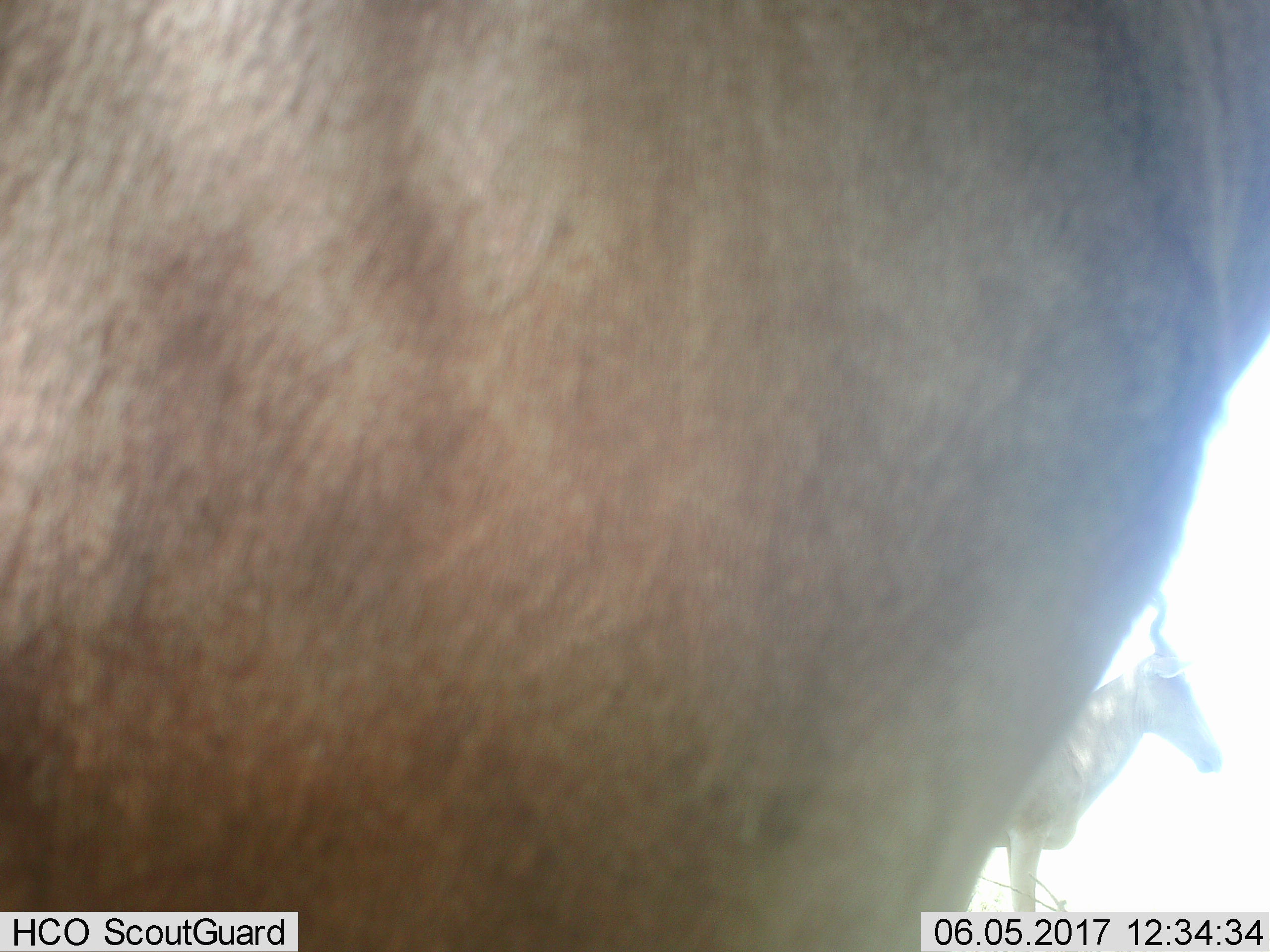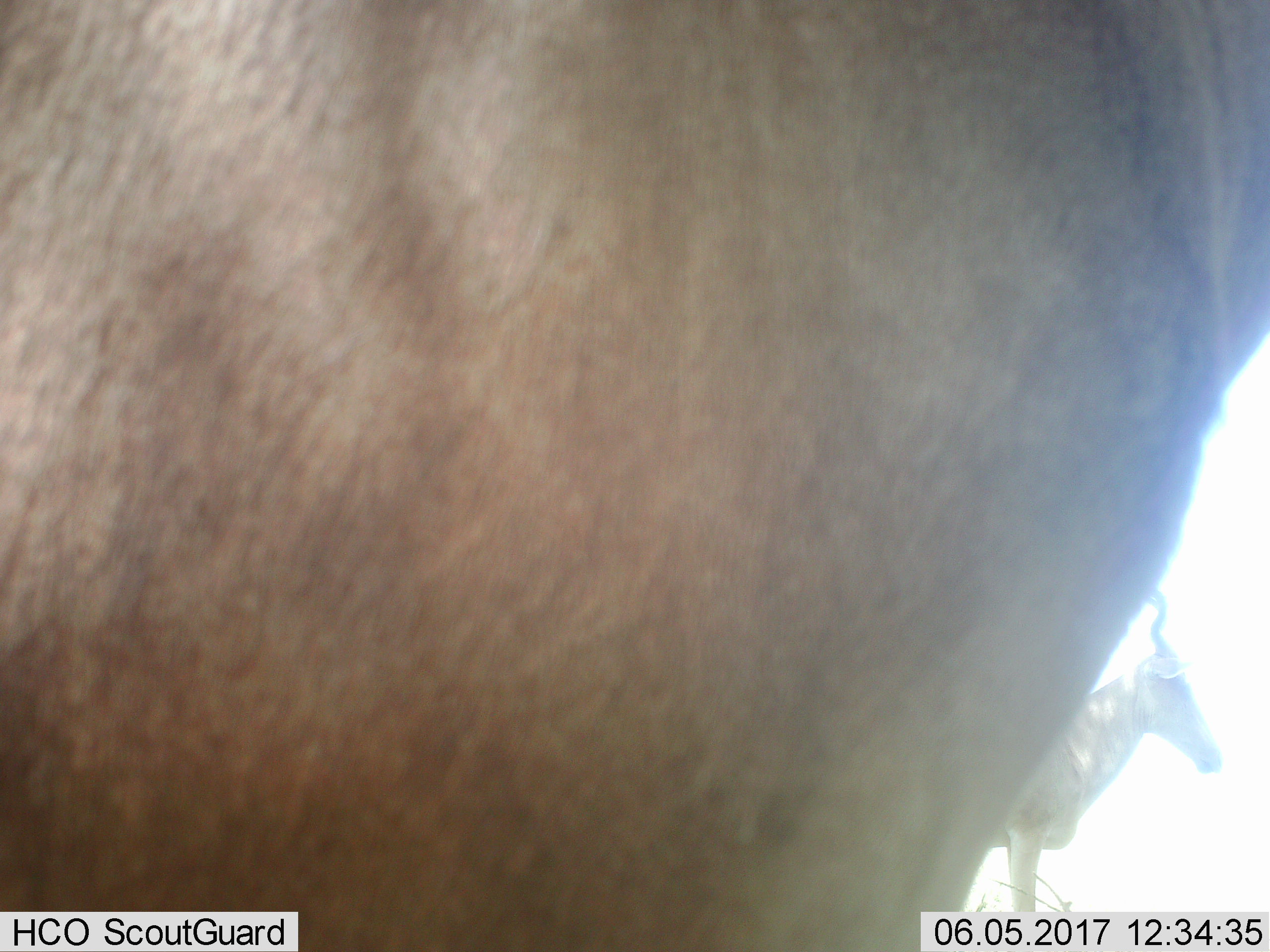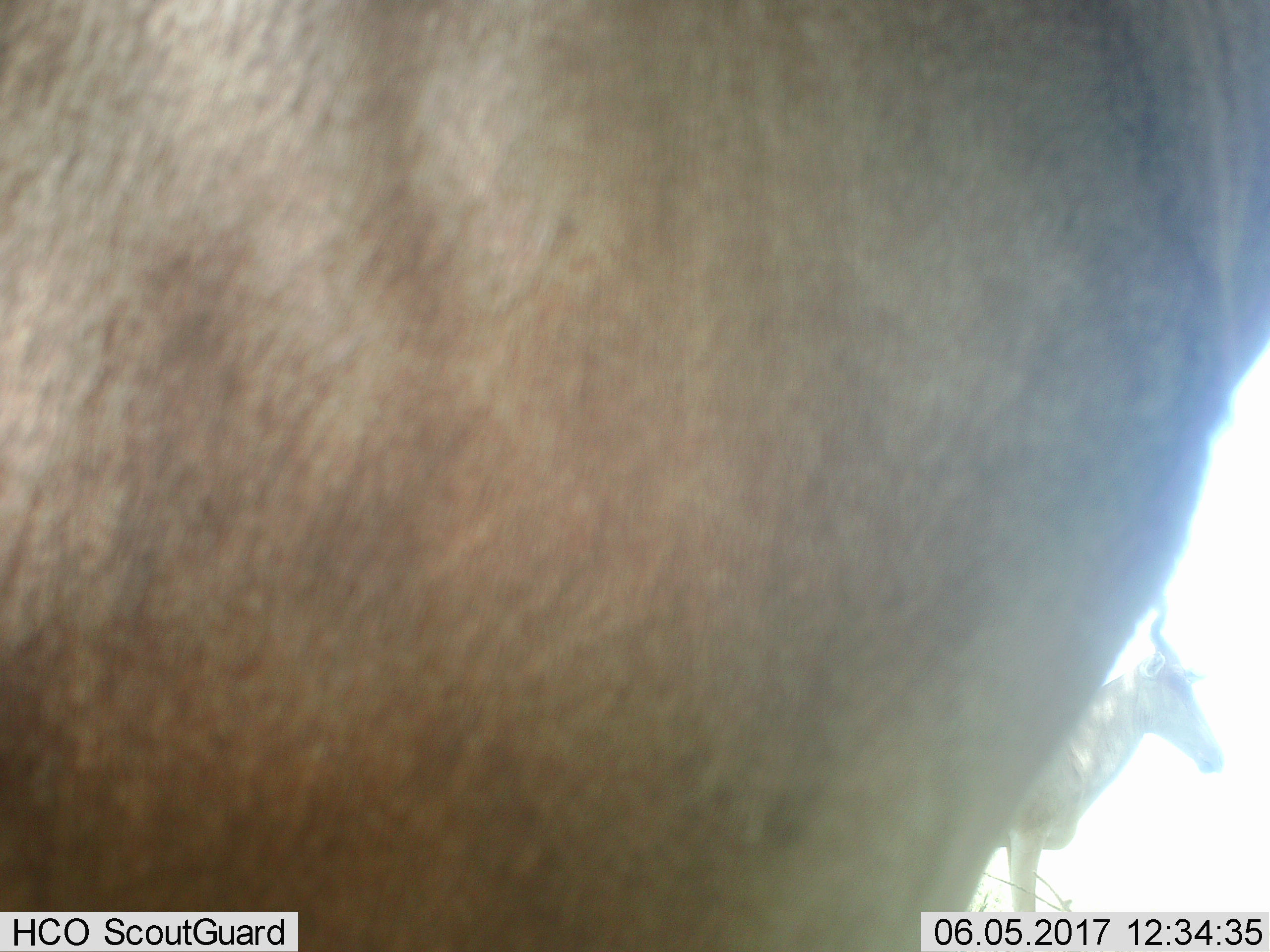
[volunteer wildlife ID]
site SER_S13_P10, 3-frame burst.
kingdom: Animalia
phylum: Chordata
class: Mammalia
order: Artiodactyla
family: Bovidae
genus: Alcelaphus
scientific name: Alcelaphus buselaphus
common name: hartebeest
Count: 2.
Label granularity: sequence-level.